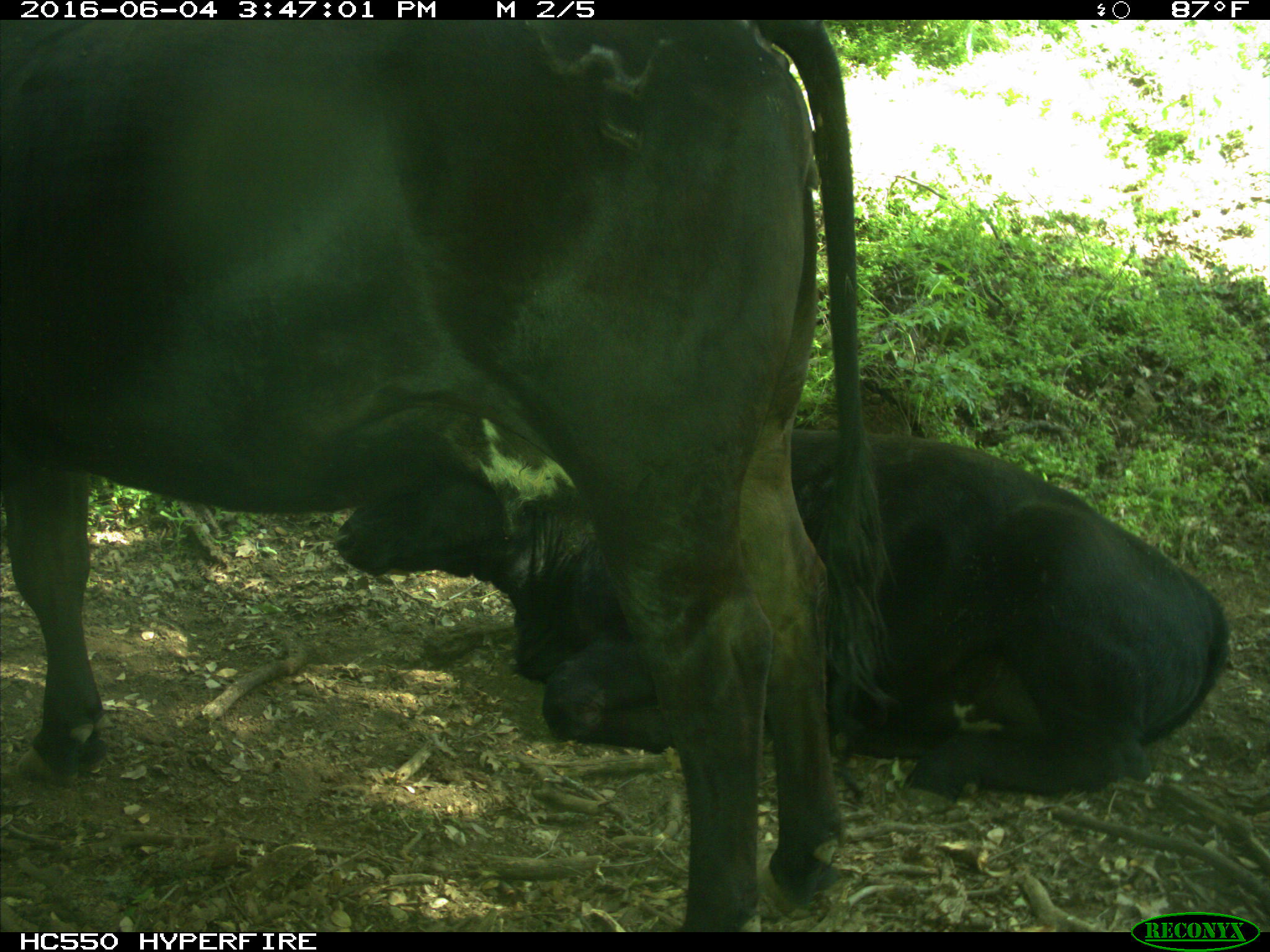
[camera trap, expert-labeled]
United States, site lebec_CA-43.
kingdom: Animalia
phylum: Chordata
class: Mammalia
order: Artiodactyla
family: Bovidae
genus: Bos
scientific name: Bos taurus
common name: domestic cow